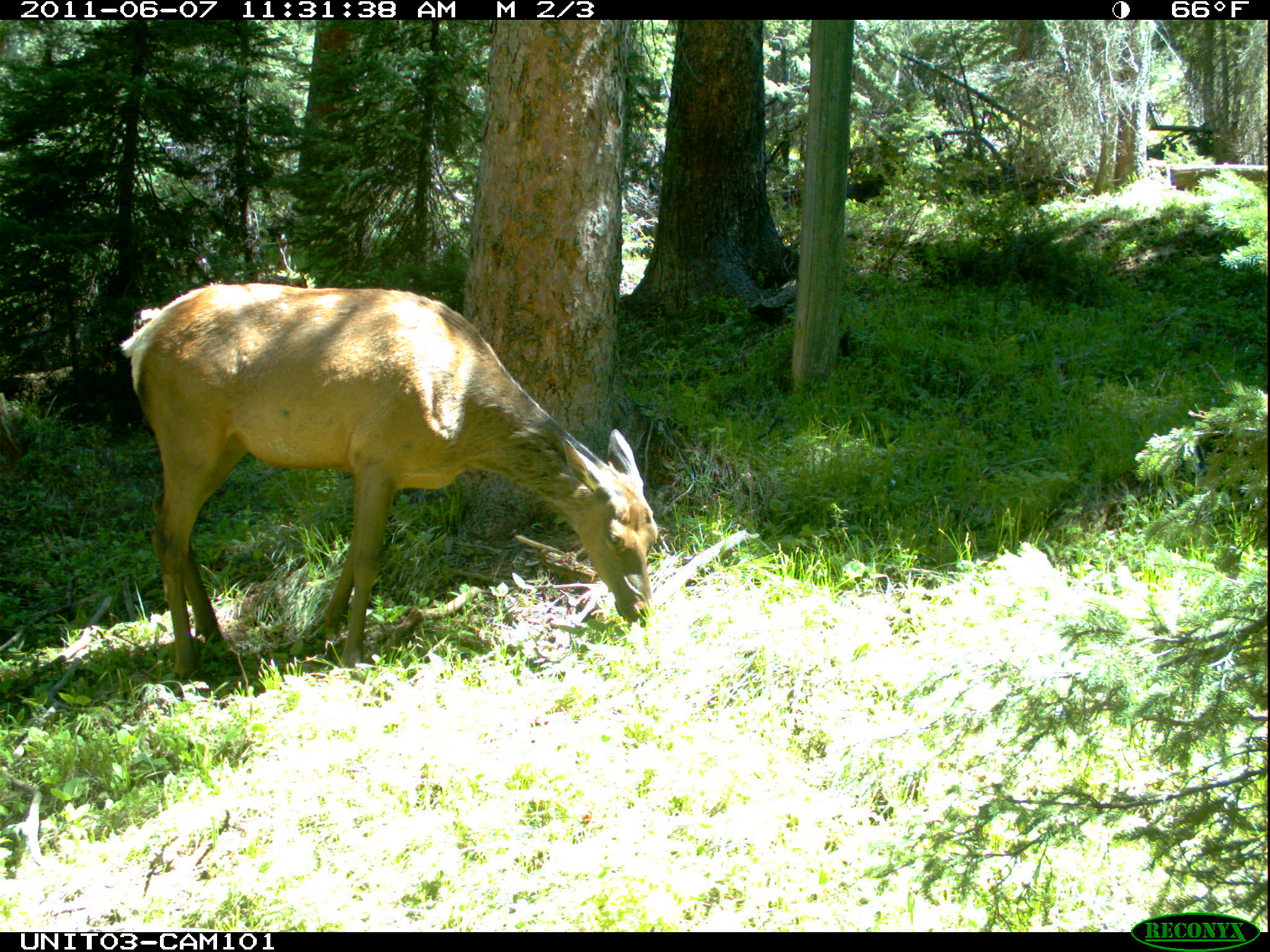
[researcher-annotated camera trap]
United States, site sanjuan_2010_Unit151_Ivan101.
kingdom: Animalia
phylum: Chordata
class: Mammalia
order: Artiodactyla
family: Cervidae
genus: Cervus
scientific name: Cervus elaphus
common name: red deer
Cervus elaphus (red deer).